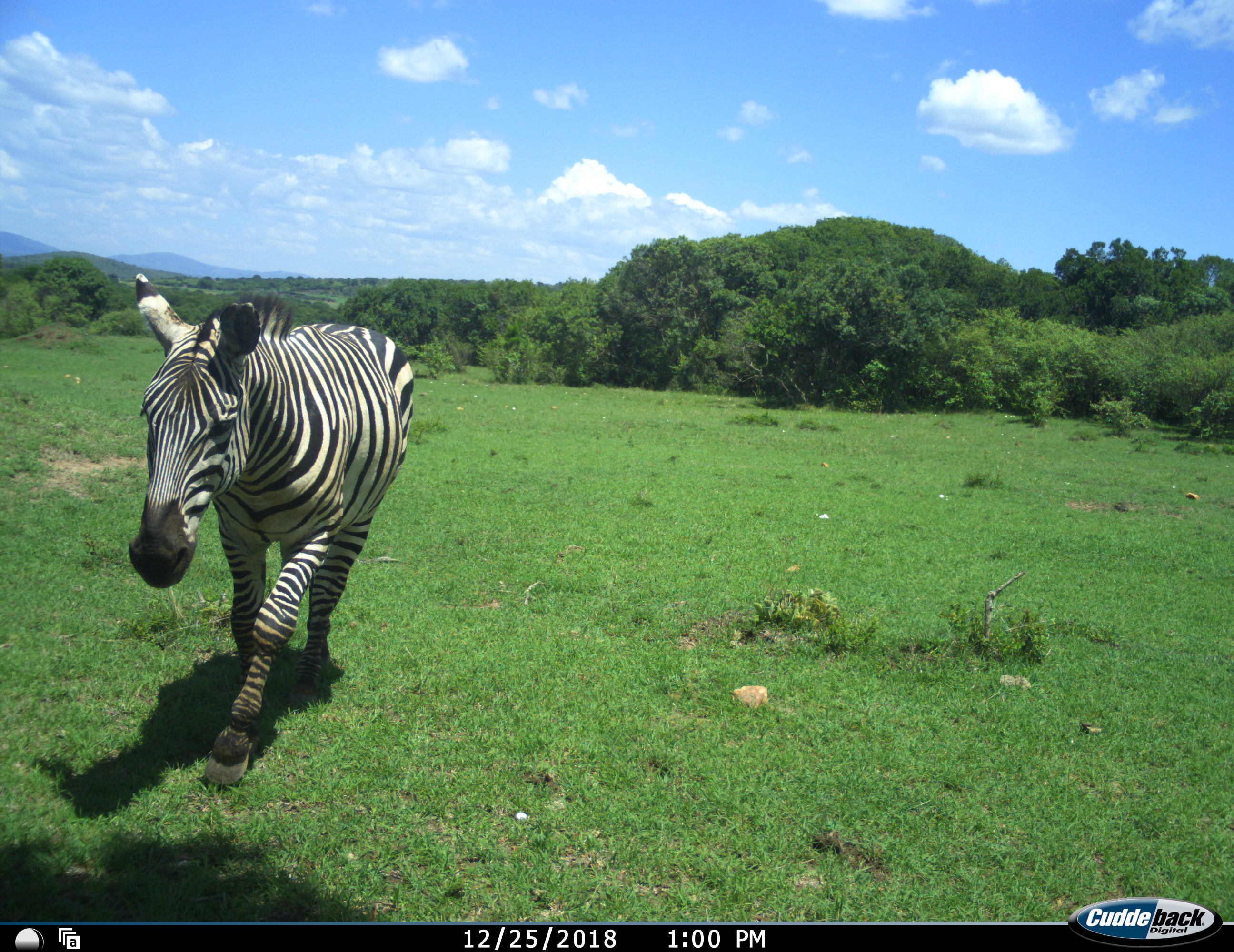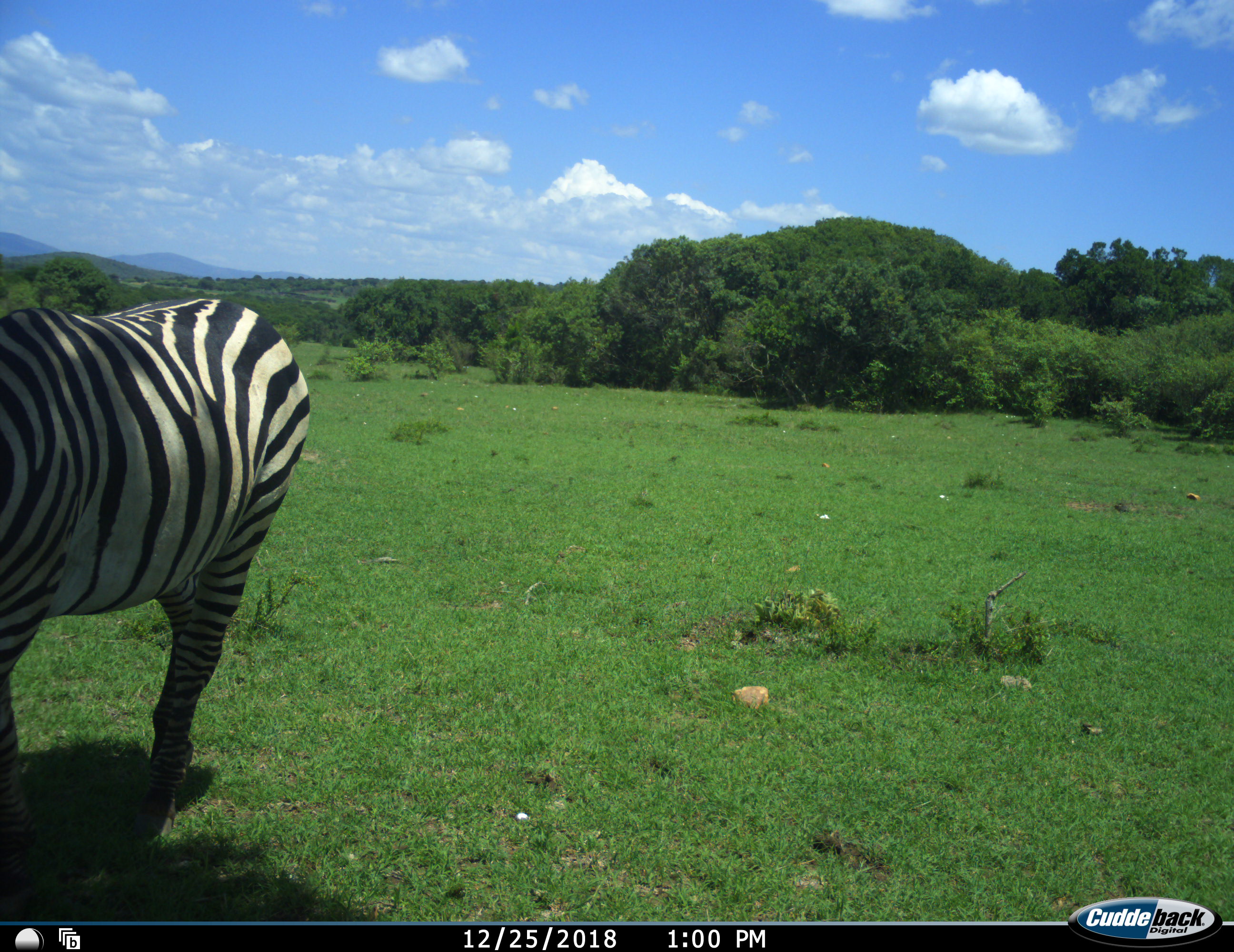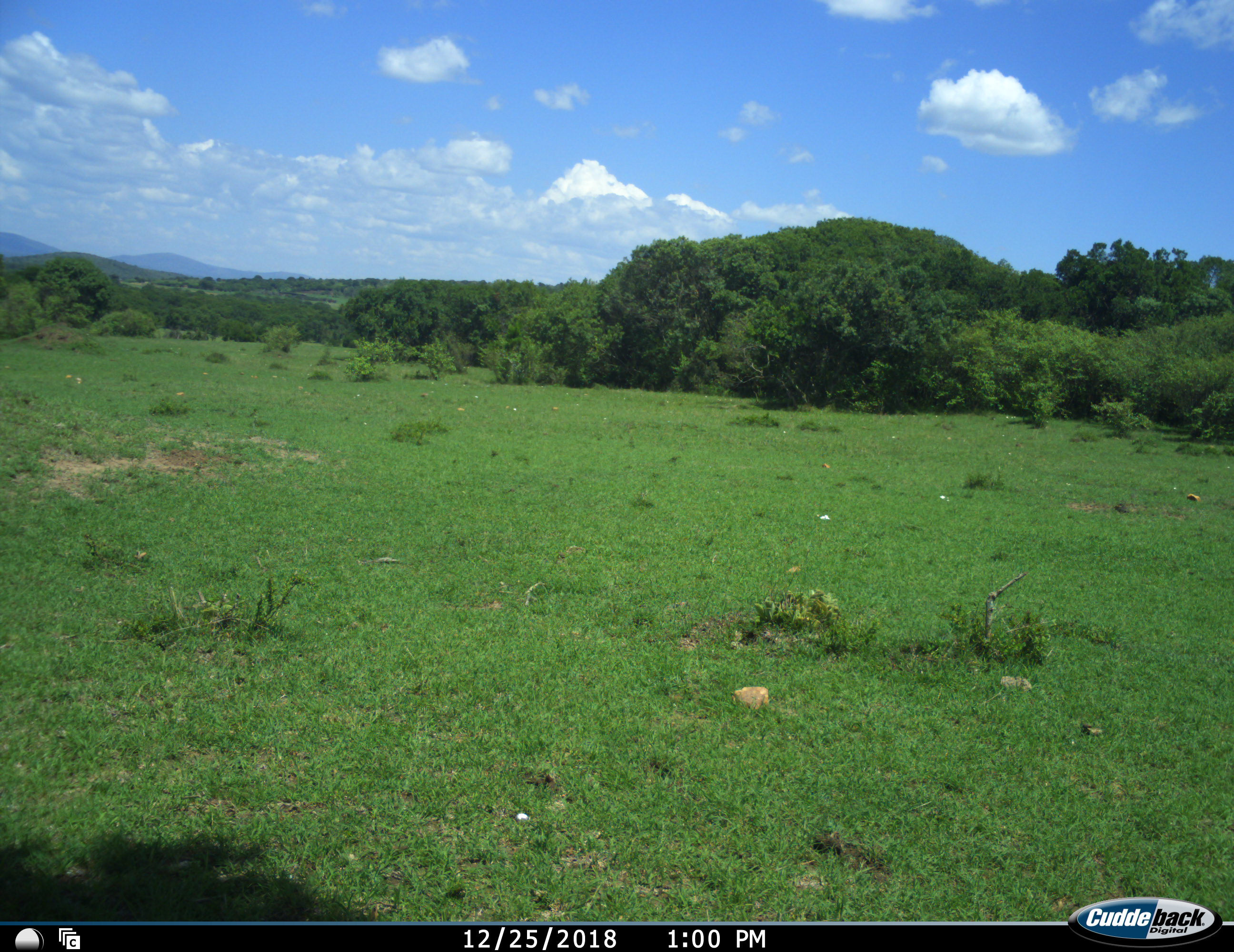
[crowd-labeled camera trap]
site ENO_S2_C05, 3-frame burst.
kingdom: Animalia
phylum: Chordata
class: Mammalia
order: Perissodactyla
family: Equidae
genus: Equus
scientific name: Equus quagga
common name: plains zebra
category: zebraplains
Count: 1.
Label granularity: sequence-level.